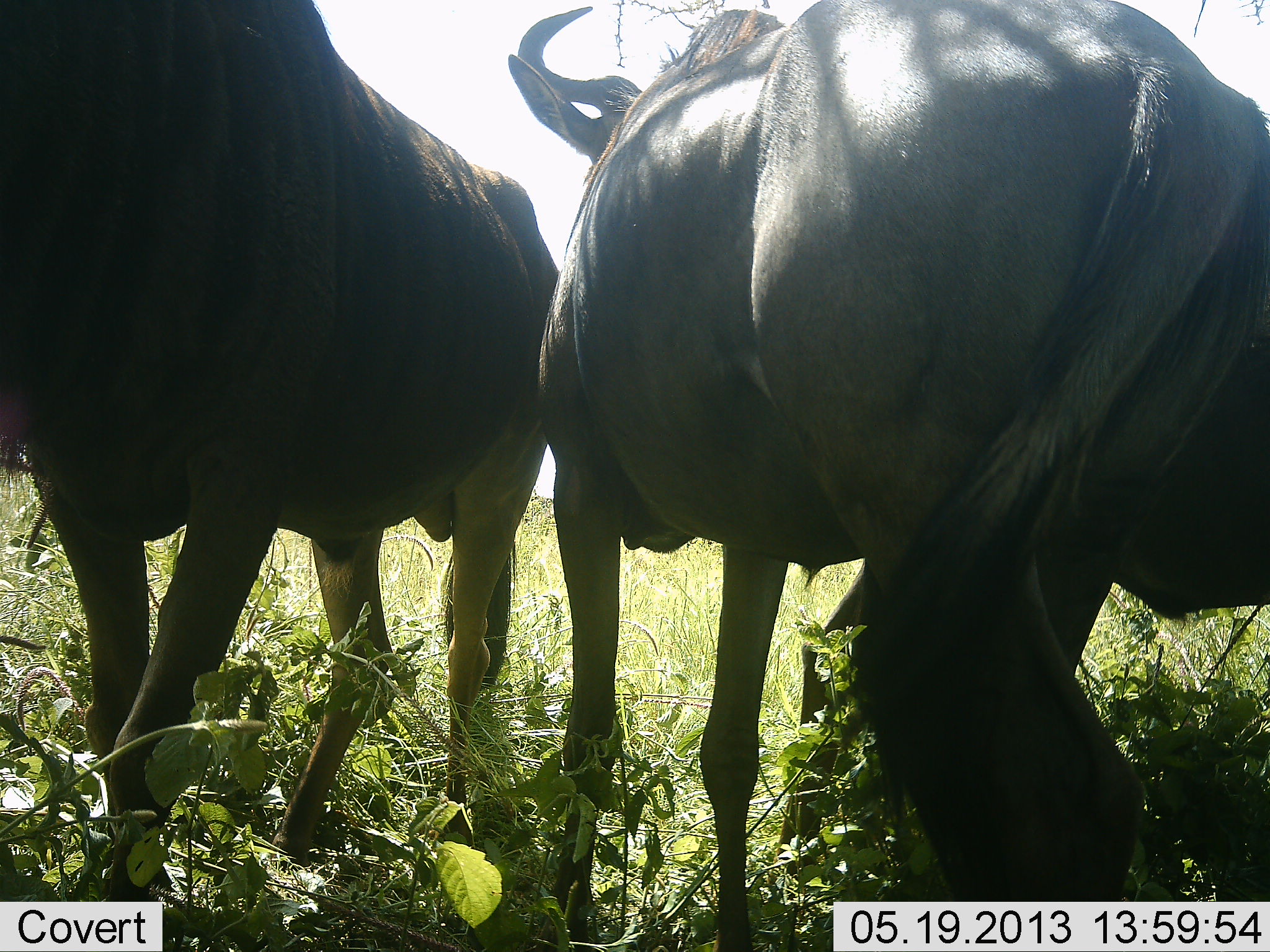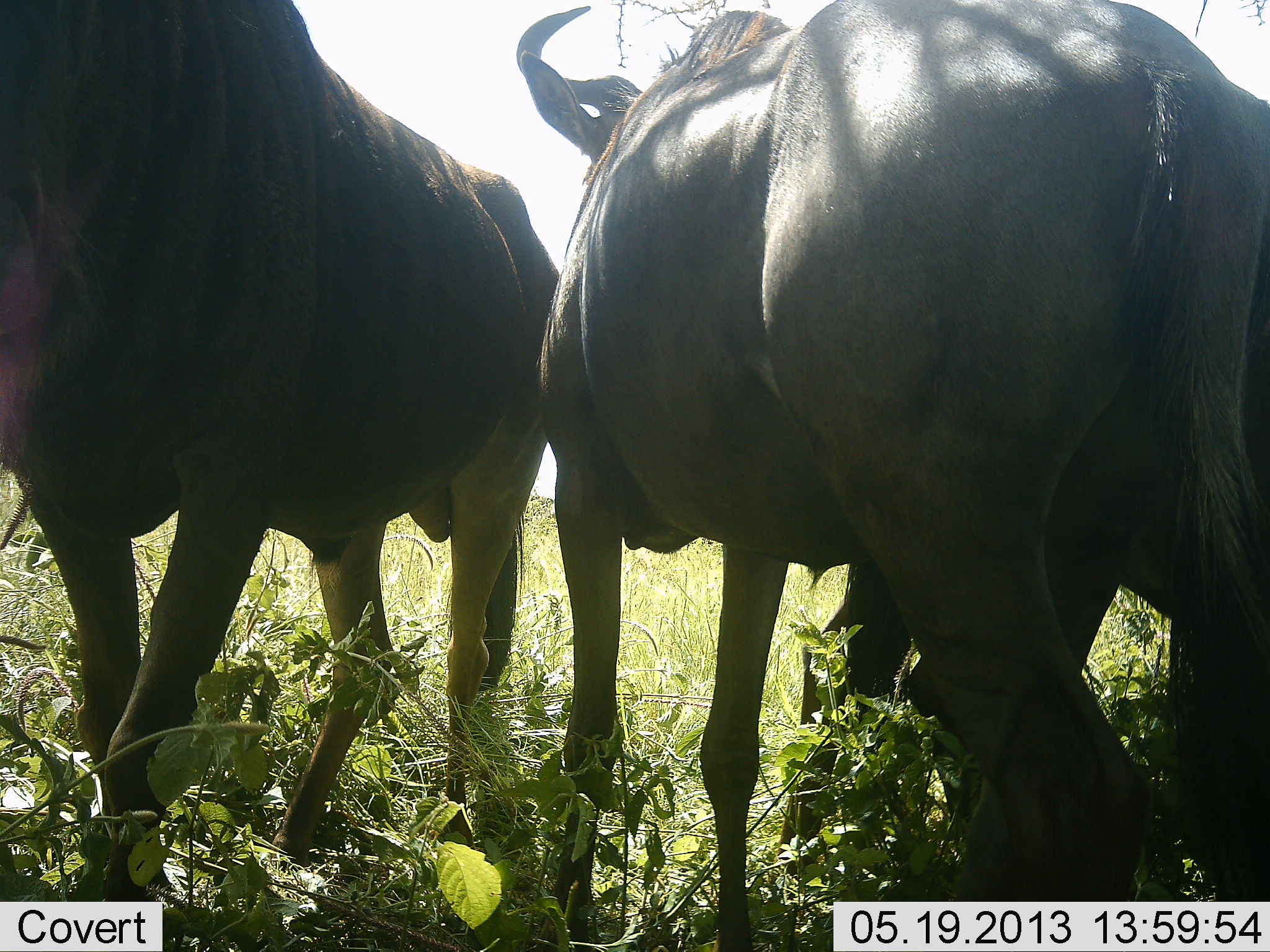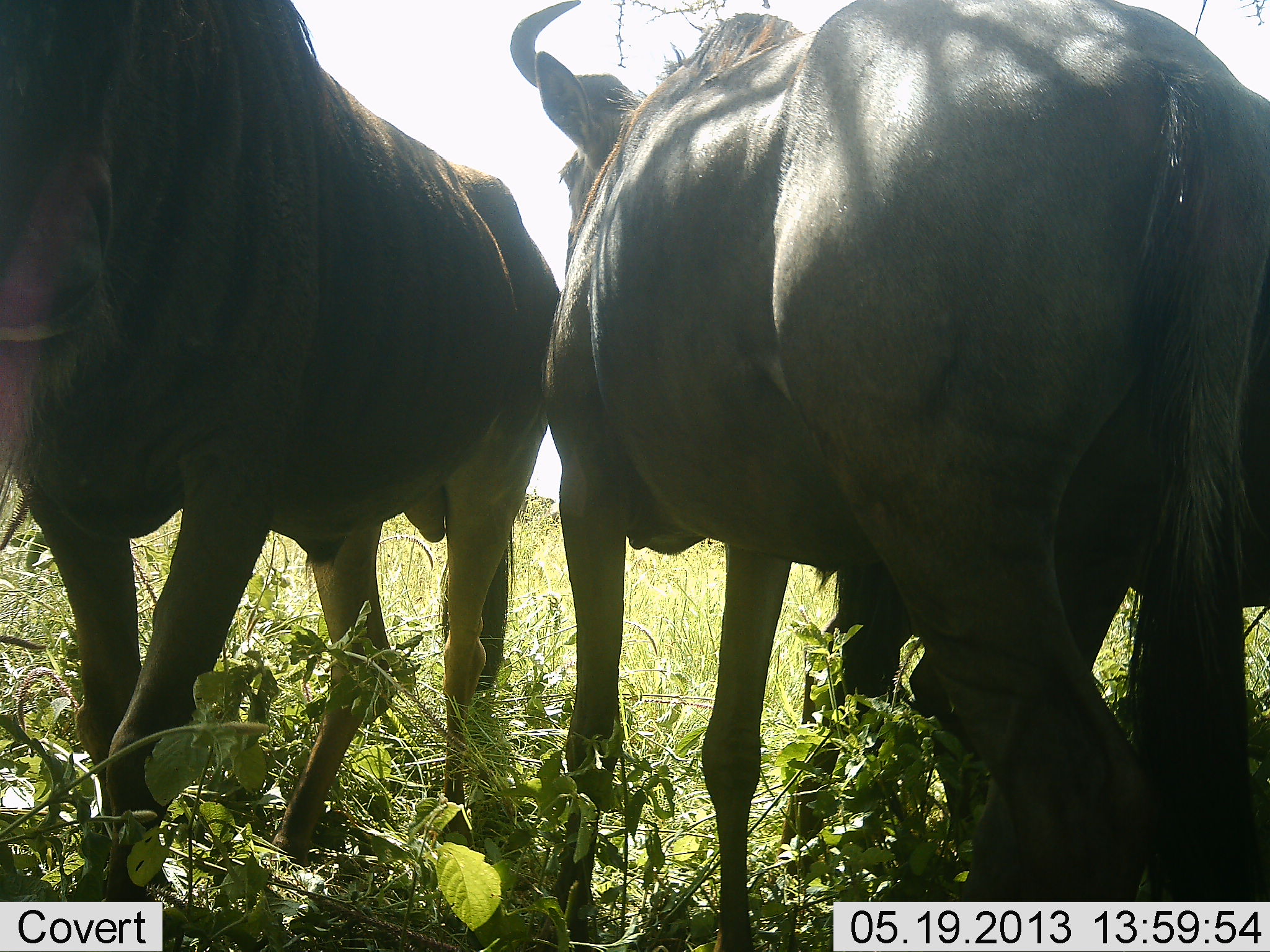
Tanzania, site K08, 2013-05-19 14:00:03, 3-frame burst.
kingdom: Animalia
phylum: Chordata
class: Mammalia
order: Artiodactyla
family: Bovidae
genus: Connochaetes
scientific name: Connochaetes taurinus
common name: blue wildebeest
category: wildebeest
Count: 3.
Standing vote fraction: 100%.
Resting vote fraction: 0%.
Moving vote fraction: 0%.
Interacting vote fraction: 6%.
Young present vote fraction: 0%.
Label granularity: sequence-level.